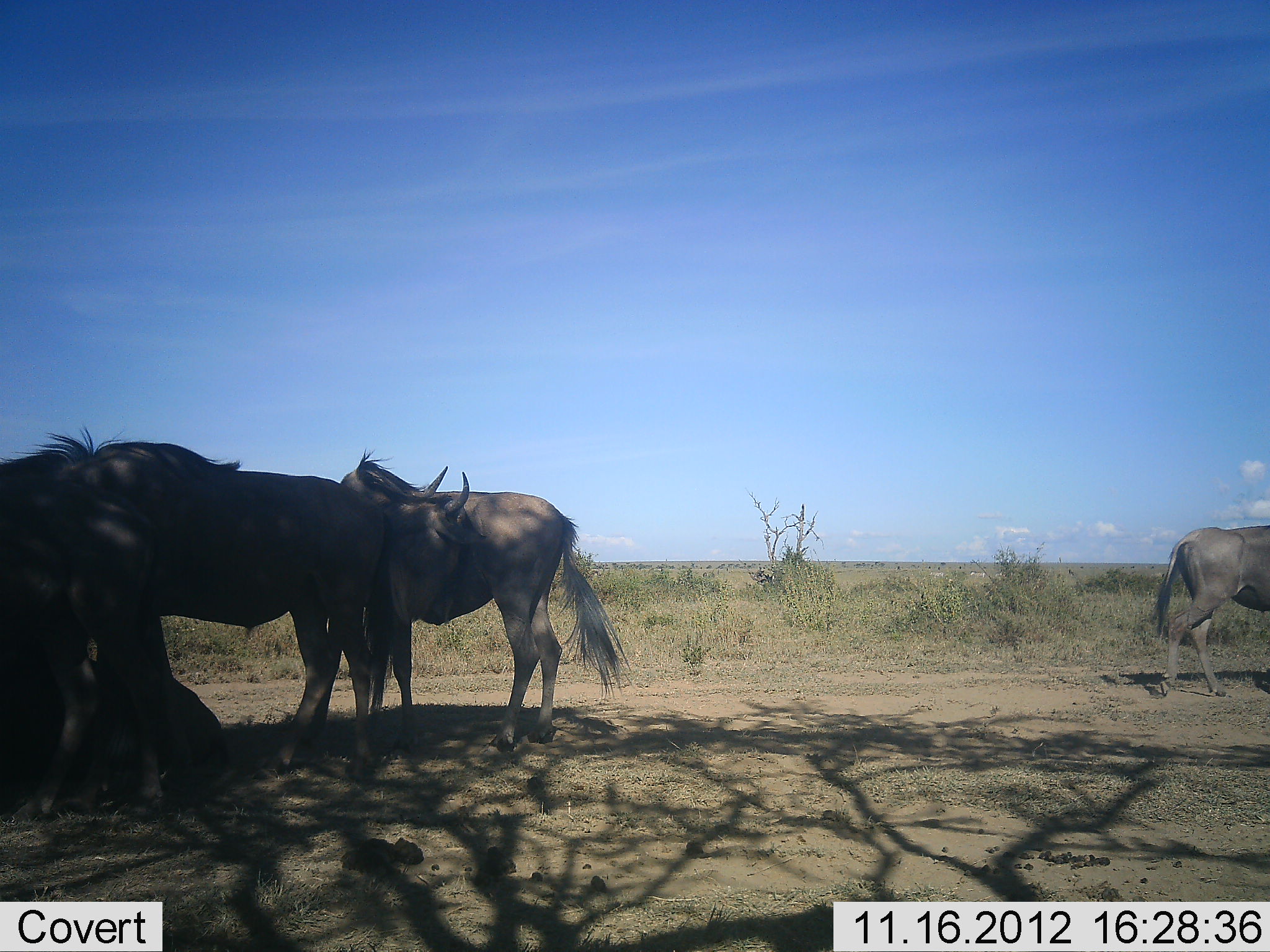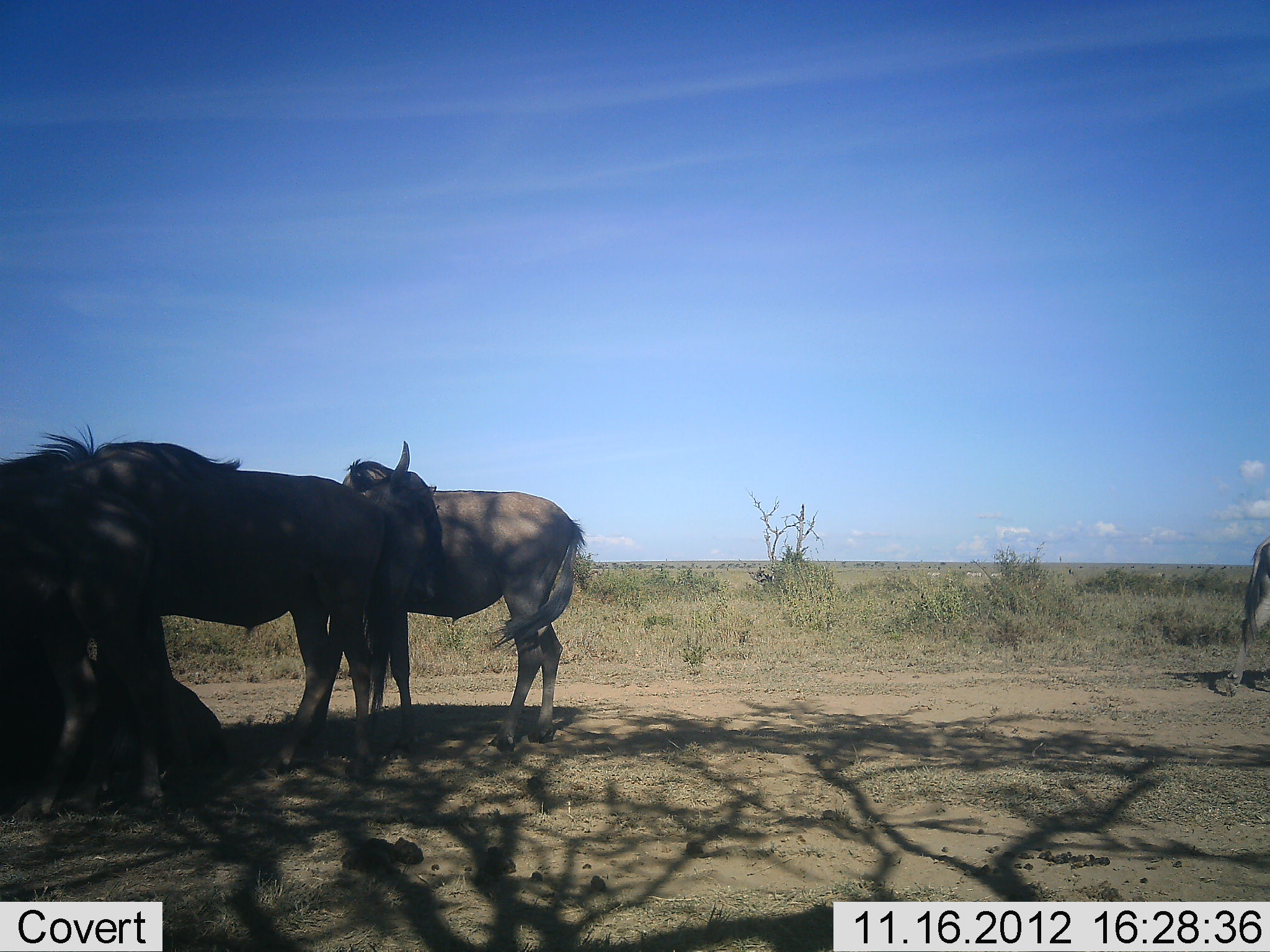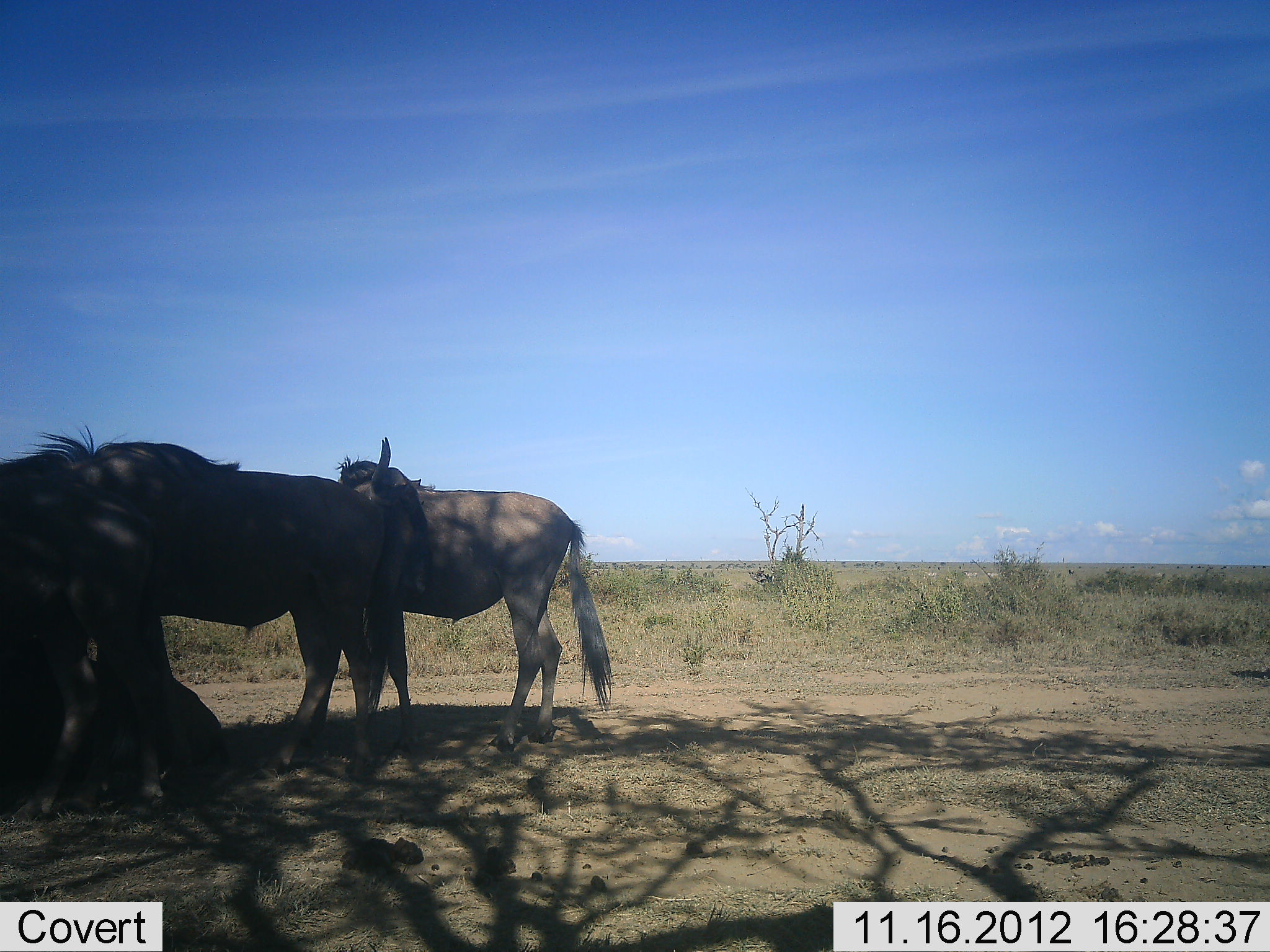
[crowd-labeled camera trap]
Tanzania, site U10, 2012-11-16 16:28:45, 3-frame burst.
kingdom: Animalia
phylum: Chordata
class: Mammalia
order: Artiodactyla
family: Bovidae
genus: Connochaetes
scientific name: Connochaetes taurinus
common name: blue wildebeest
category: wildebeest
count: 4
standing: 90%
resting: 40%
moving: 50%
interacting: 0%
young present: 0%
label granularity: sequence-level